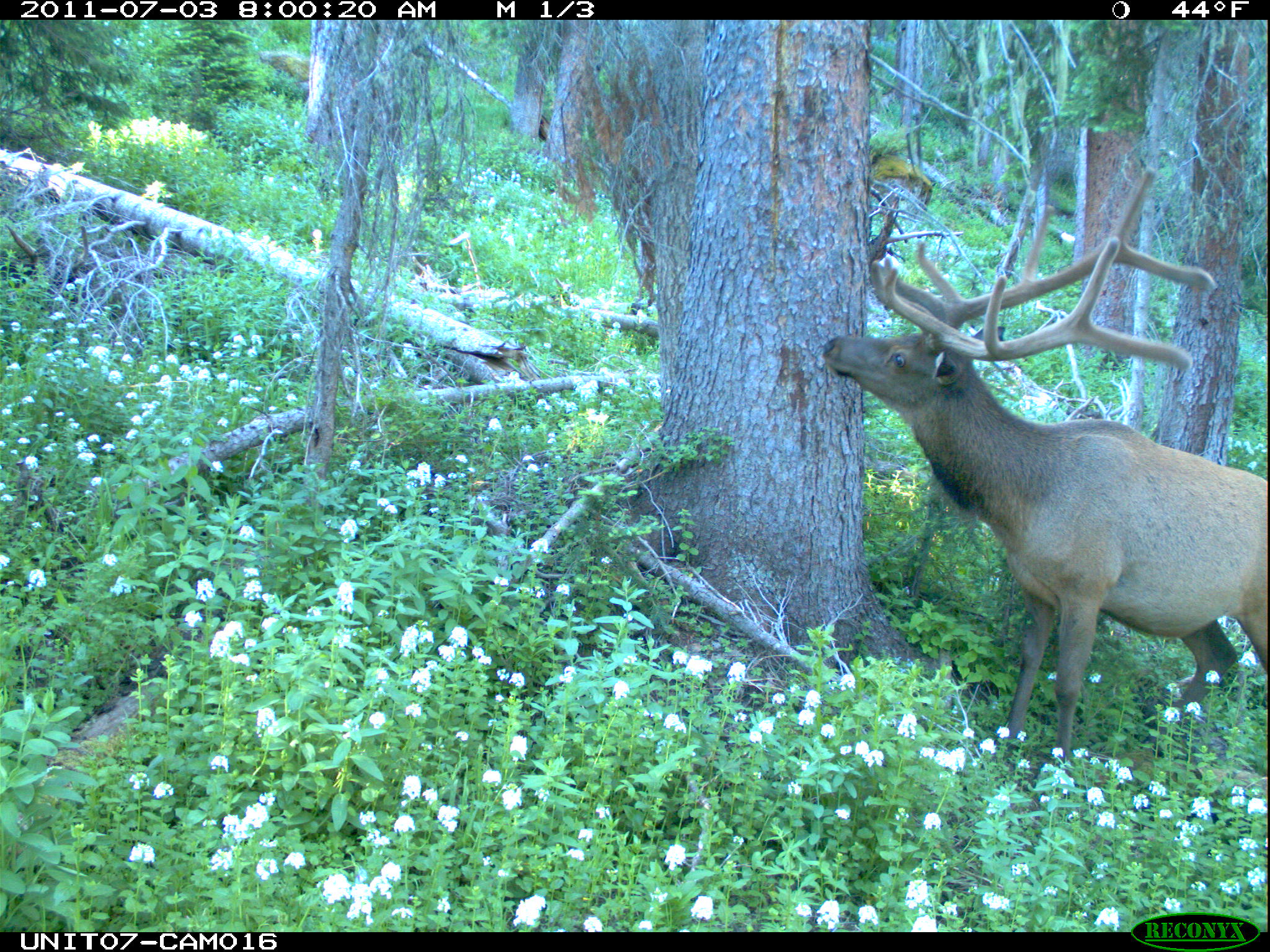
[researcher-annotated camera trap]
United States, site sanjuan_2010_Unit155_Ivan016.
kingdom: Animalia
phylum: Chordata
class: Mammalia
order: Artiodactyla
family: Cervidae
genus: Cervus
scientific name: Cervus elaphus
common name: red deer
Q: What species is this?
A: Cervus elaphus (red deer).